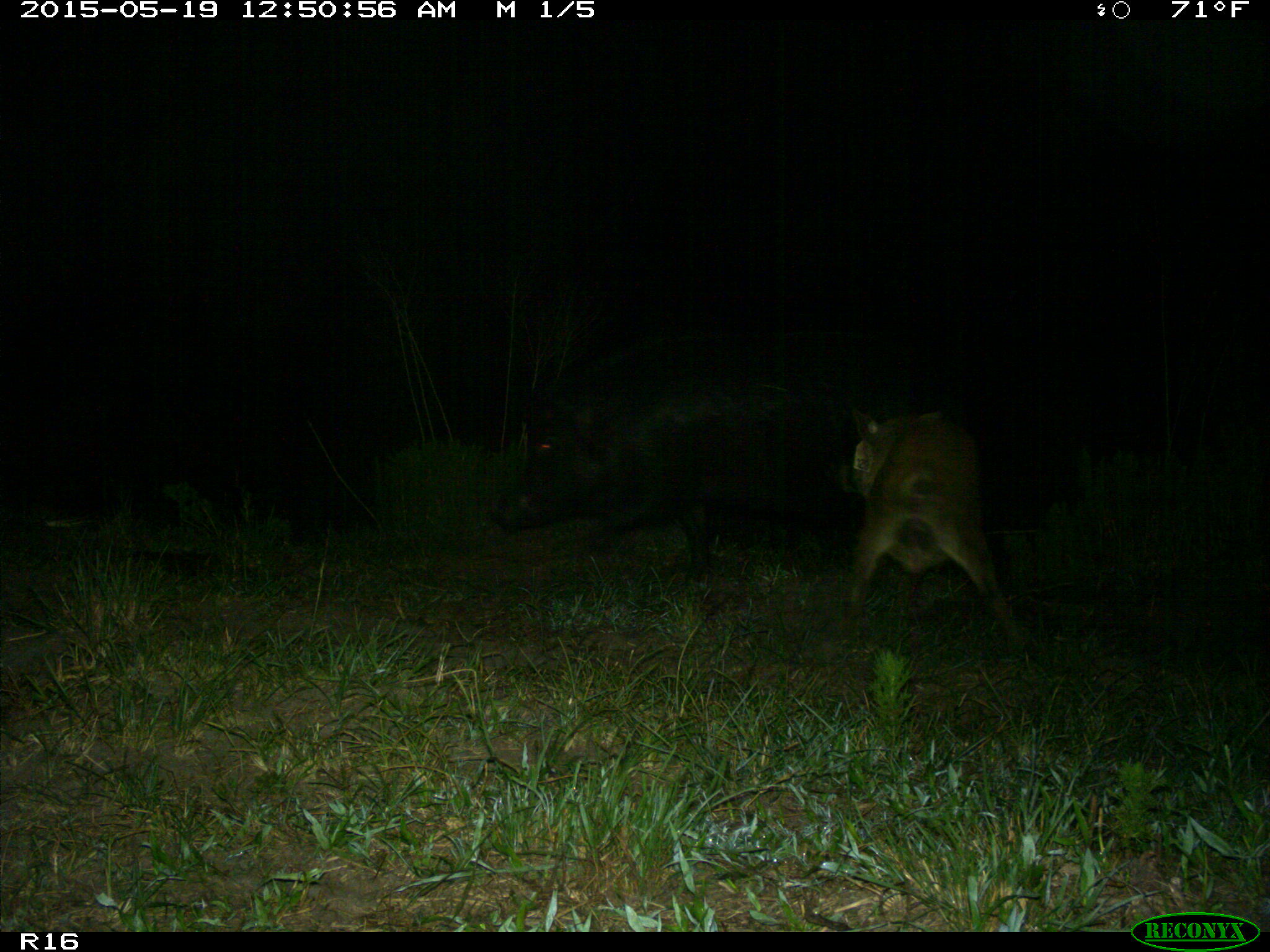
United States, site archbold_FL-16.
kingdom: Animalia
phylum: Chordata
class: Mammalia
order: Artiodactyla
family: Suidae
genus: Sus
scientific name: Sus scrofa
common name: wild boar